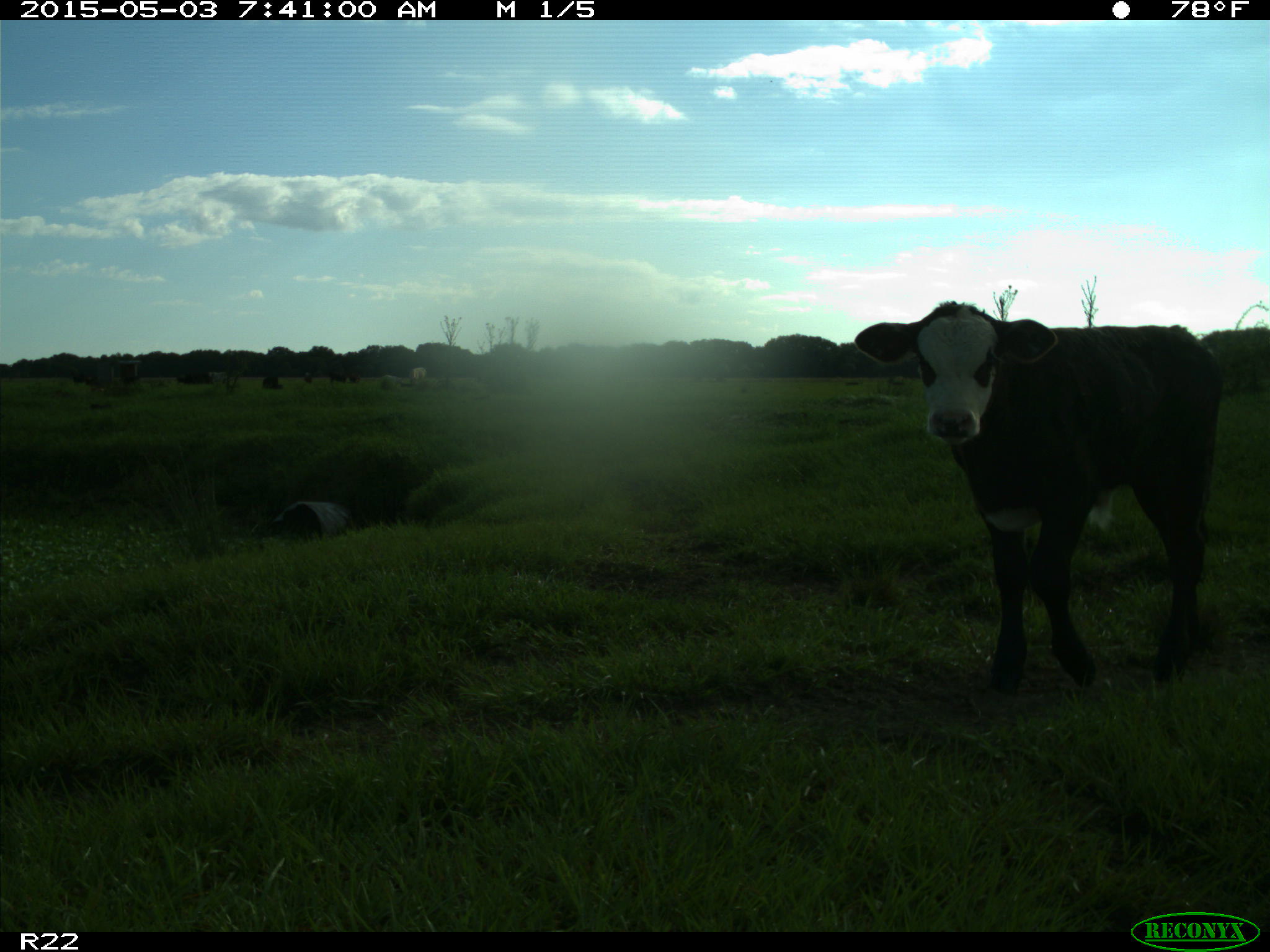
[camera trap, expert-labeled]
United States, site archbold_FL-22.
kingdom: Animalia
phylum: Chordata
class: Mammalia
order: Artiodactyla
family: Bovidae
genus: Bos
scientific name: Bos taurus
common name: domestic cow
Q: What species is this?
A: Bos taurus (domestic cow).